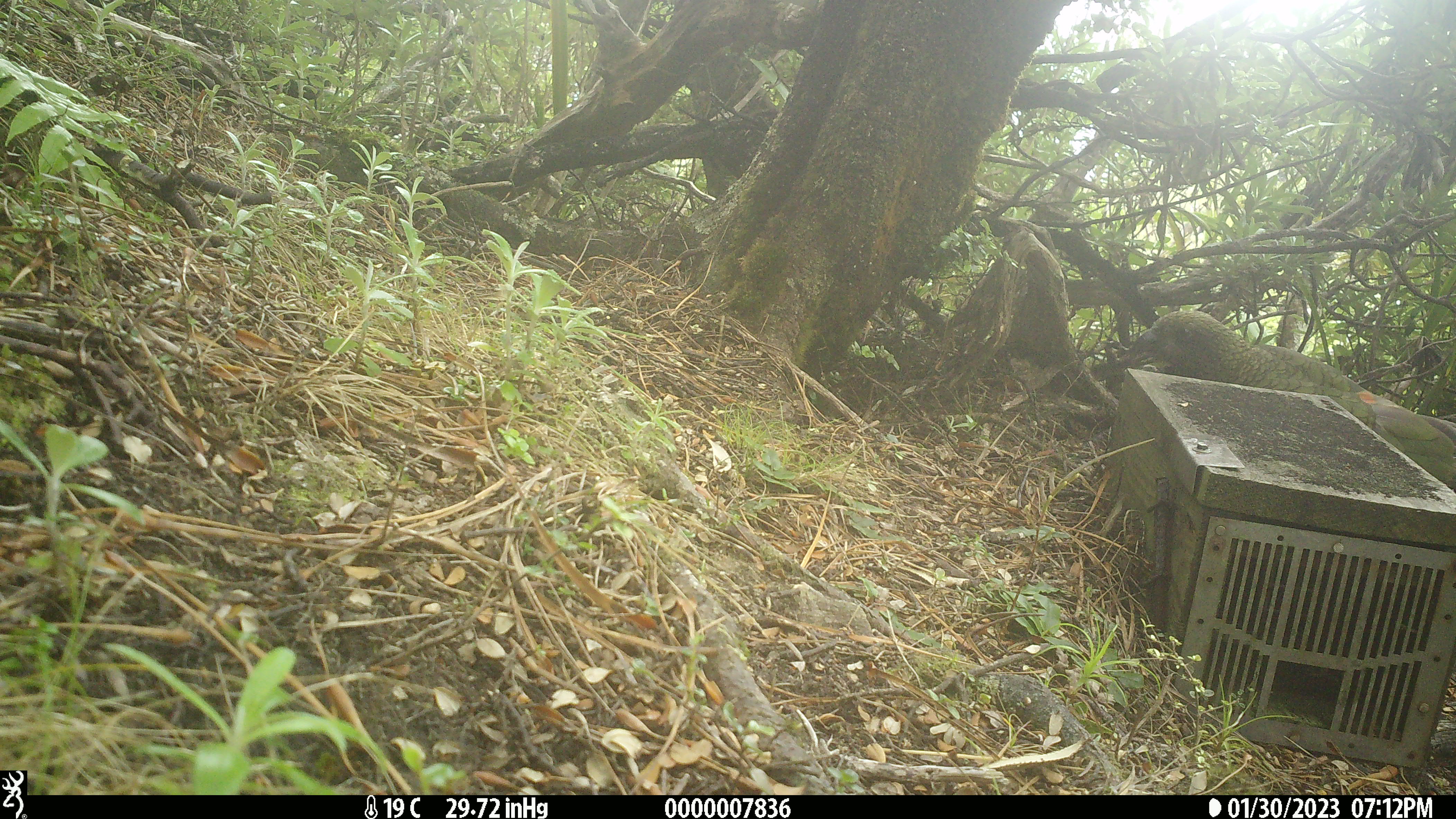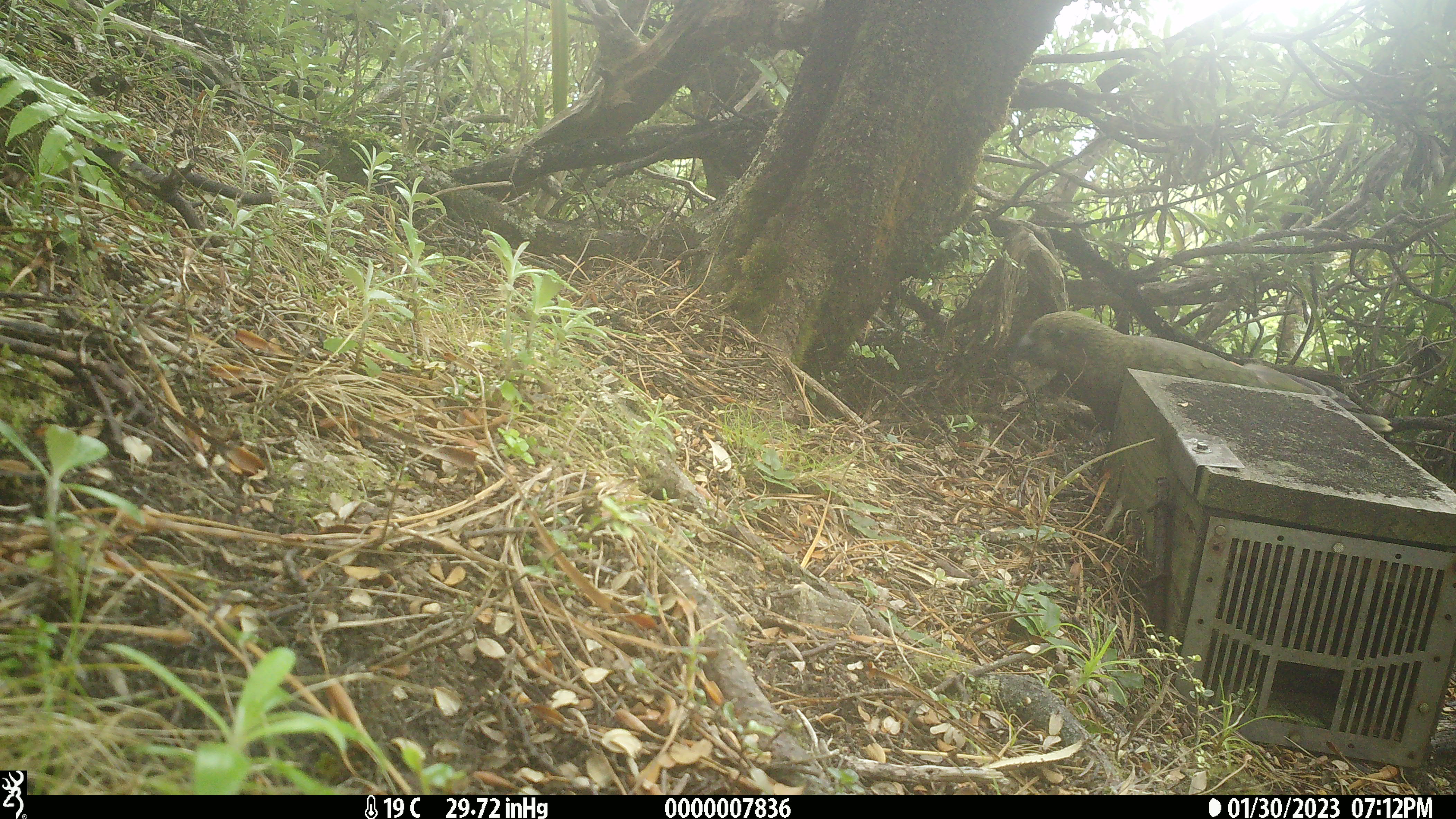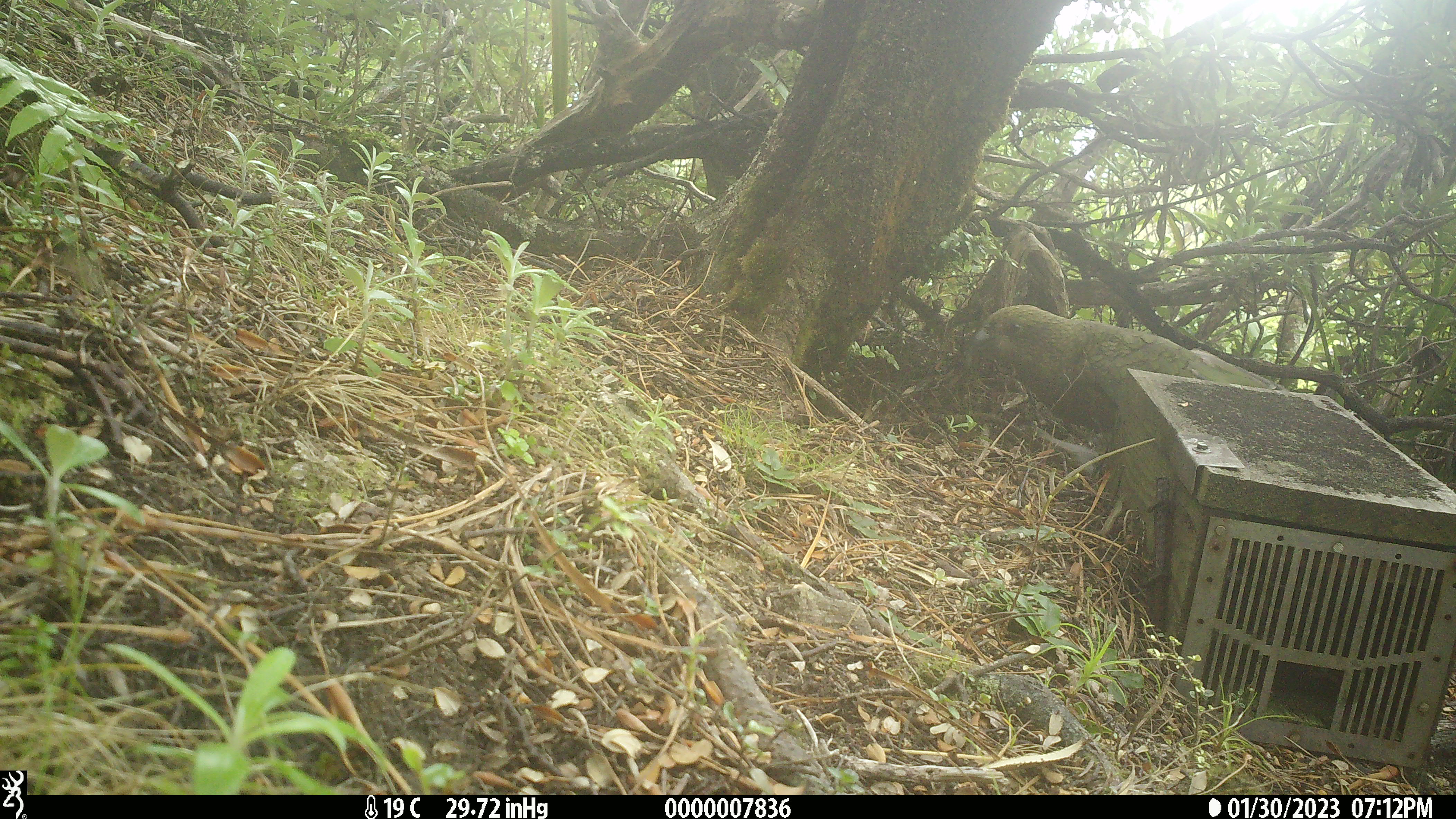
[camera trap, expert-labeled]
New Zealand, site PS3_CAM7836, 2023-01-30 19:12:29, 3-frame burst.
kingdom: Animalia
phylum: Chordata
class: Aves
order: Psittaciformes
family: Strigopidae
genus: Nestor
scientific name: Nestor notabilis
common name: kea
Kea (Nestor notabilis).